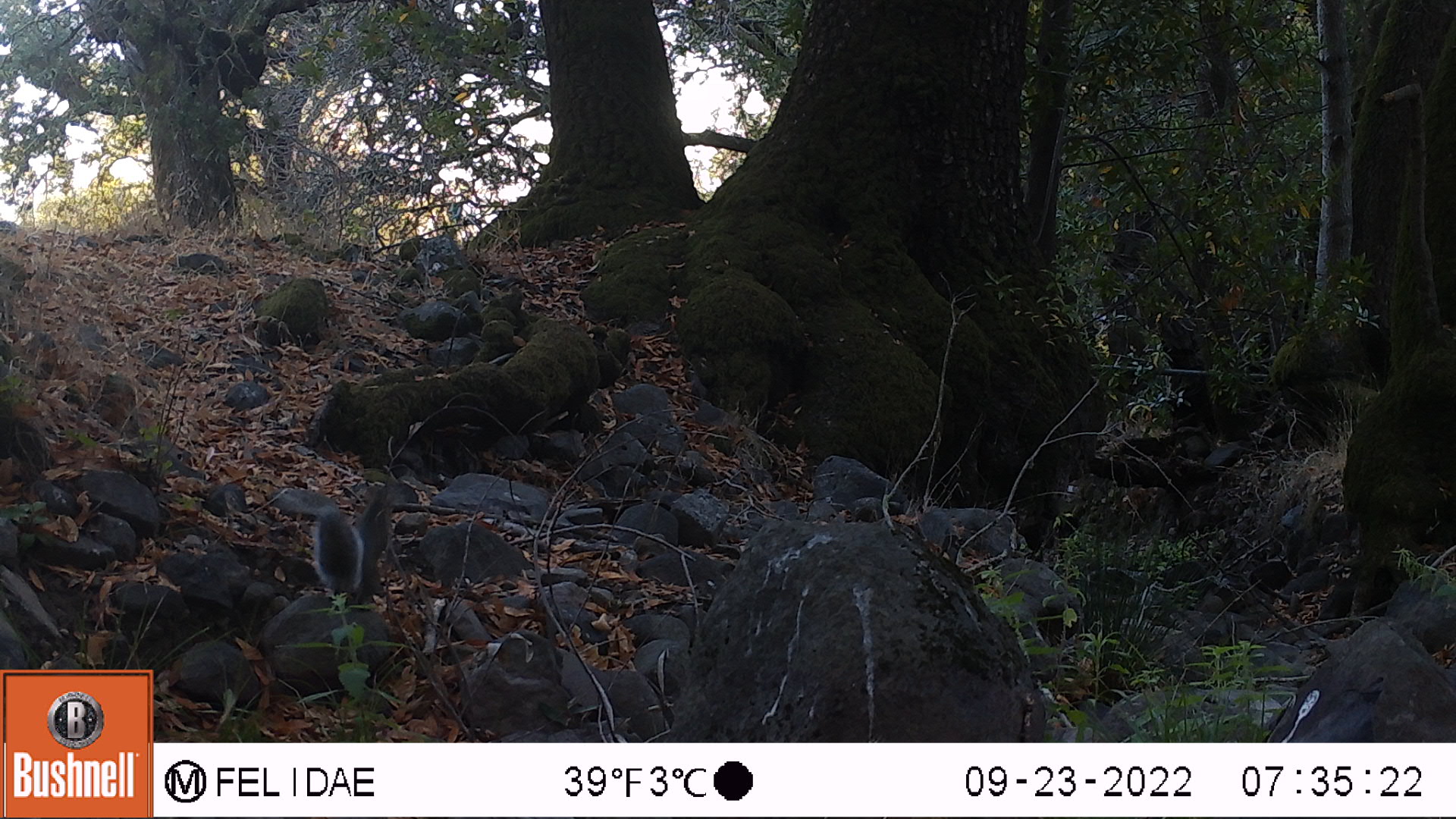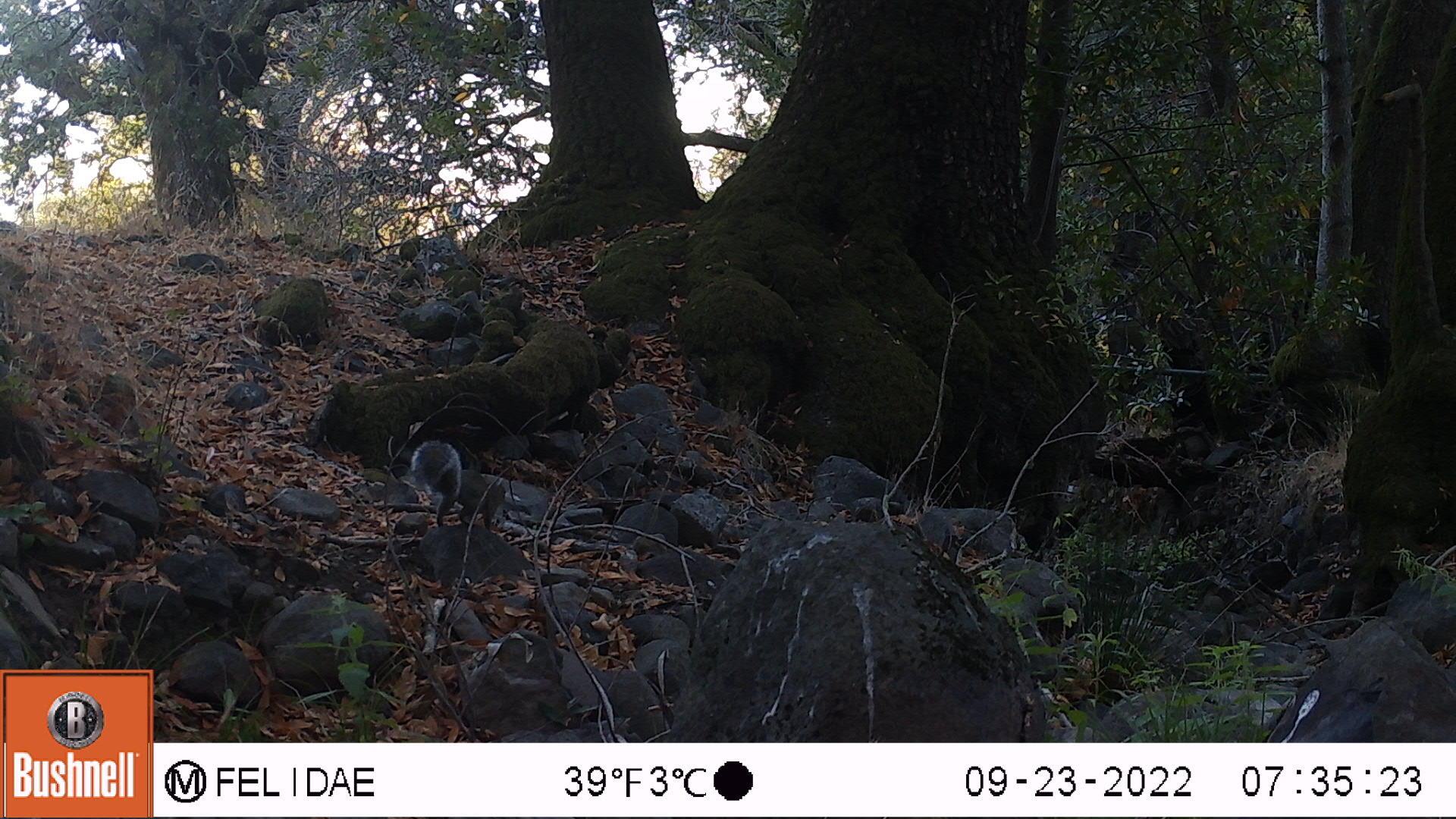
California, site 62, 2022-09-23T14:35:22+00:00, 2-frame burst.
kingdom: Animalia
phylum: Chordata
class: Mammalia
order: Rodentia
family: Sciuridae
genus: Sciurus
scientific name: Sciurus griseus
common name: western gray squirrel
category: western grey squirrel